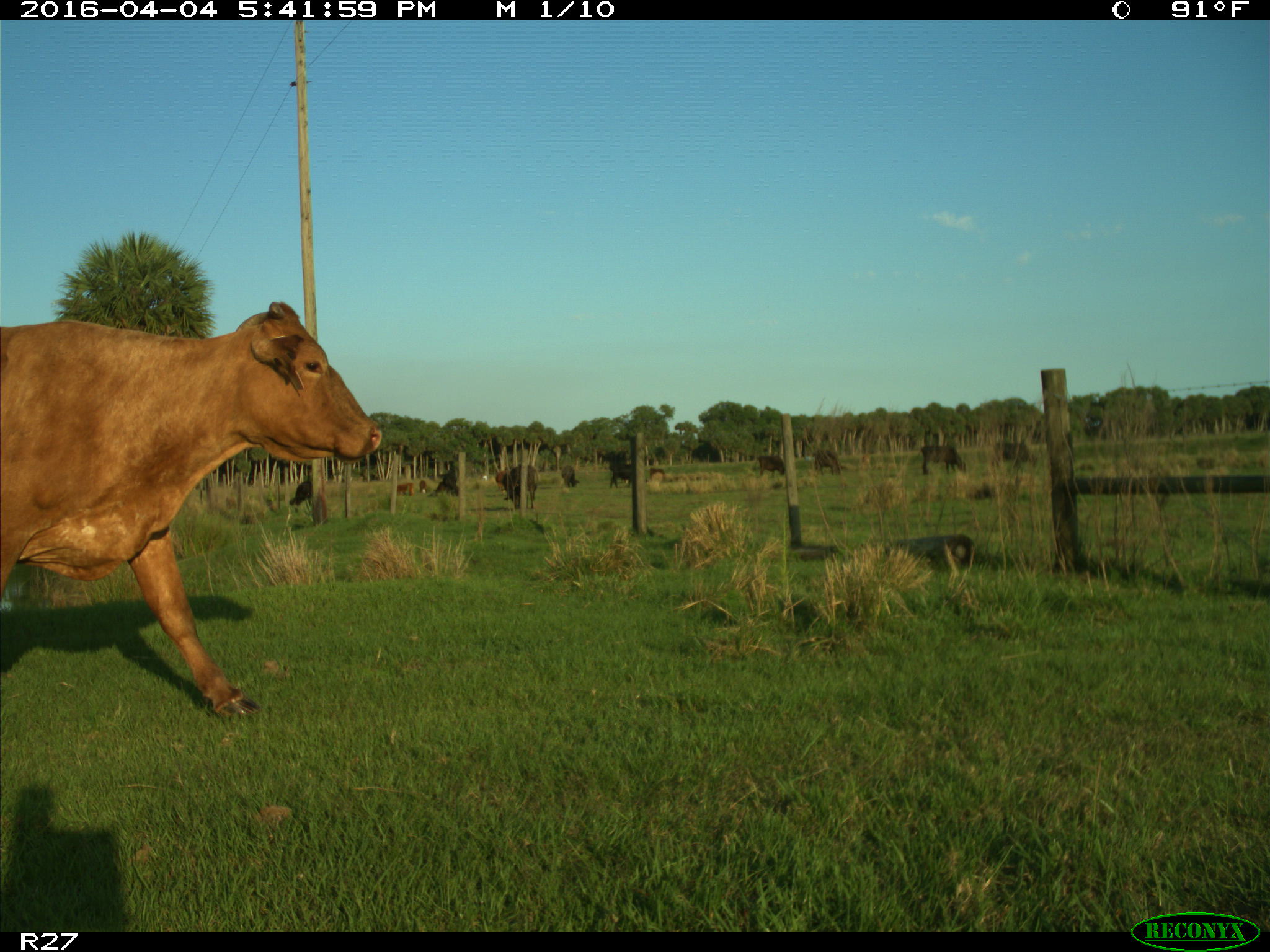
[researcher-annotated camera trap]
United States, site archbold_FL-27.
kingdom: Animalia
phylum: Chordata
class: Mammalia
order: Artiodactyla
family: Bovidae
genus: Bos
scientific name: Bos taurus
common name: domestic cow